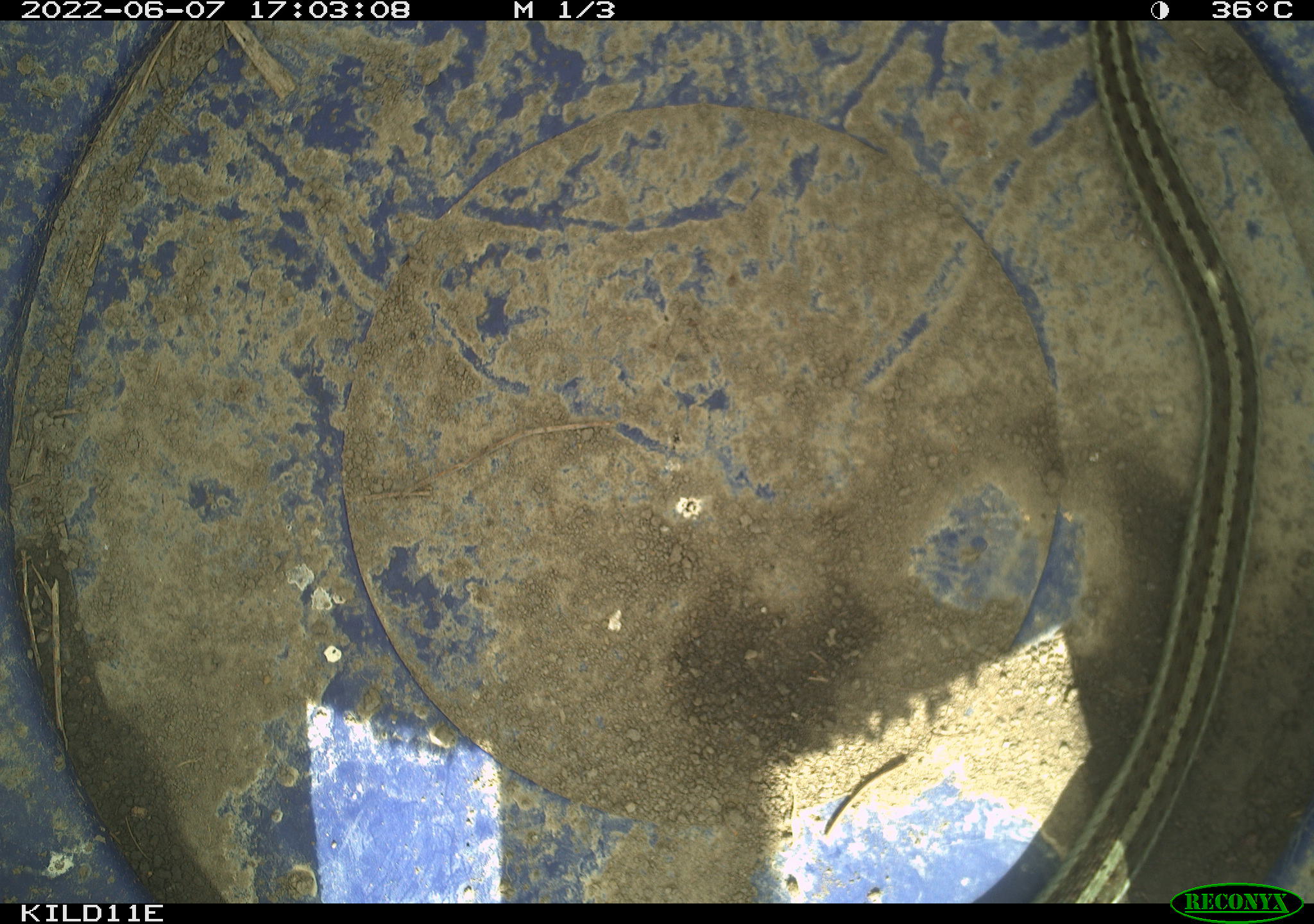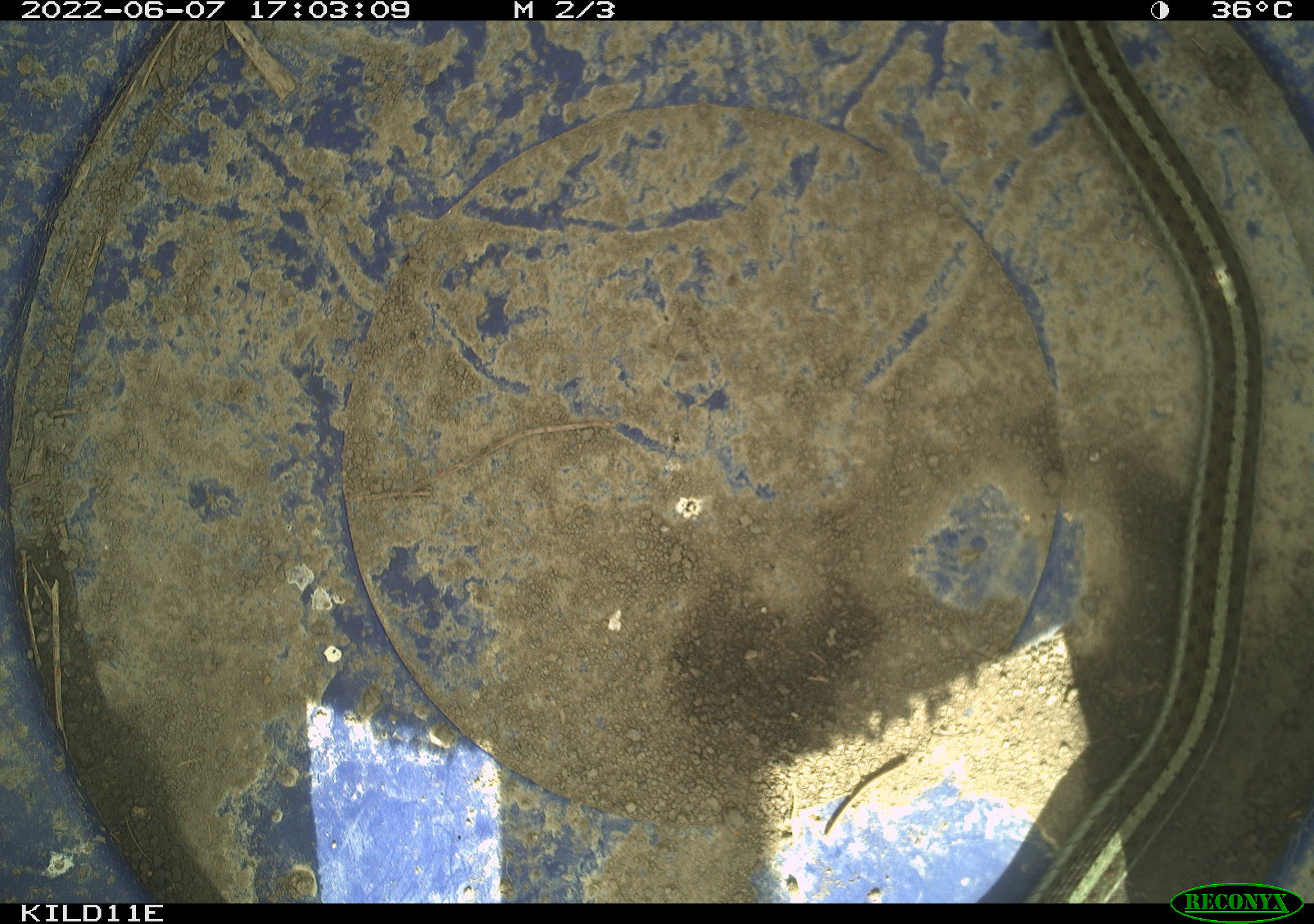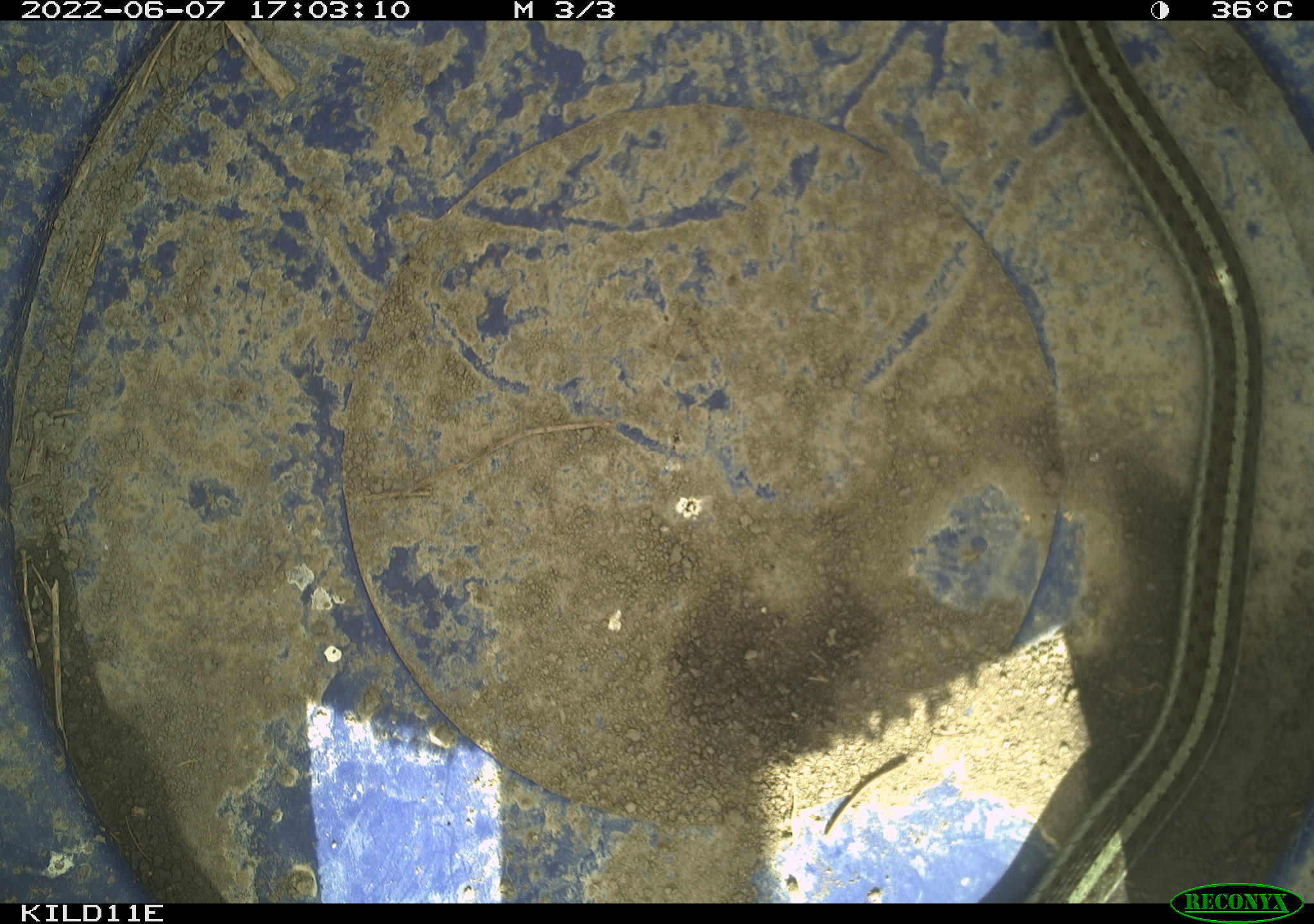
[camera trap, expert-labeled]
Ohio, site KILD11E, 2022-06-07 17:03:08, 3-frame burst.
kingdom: Animalia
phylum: Chordata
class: Reptilia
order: Squamata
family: Colubridae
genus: Thamnophis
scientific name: Thamnophis sirtalis sirtalis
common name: eastern gartersnake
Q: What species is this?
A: Eastern gartersnake (Thamnophis sirtalis sirtalis).